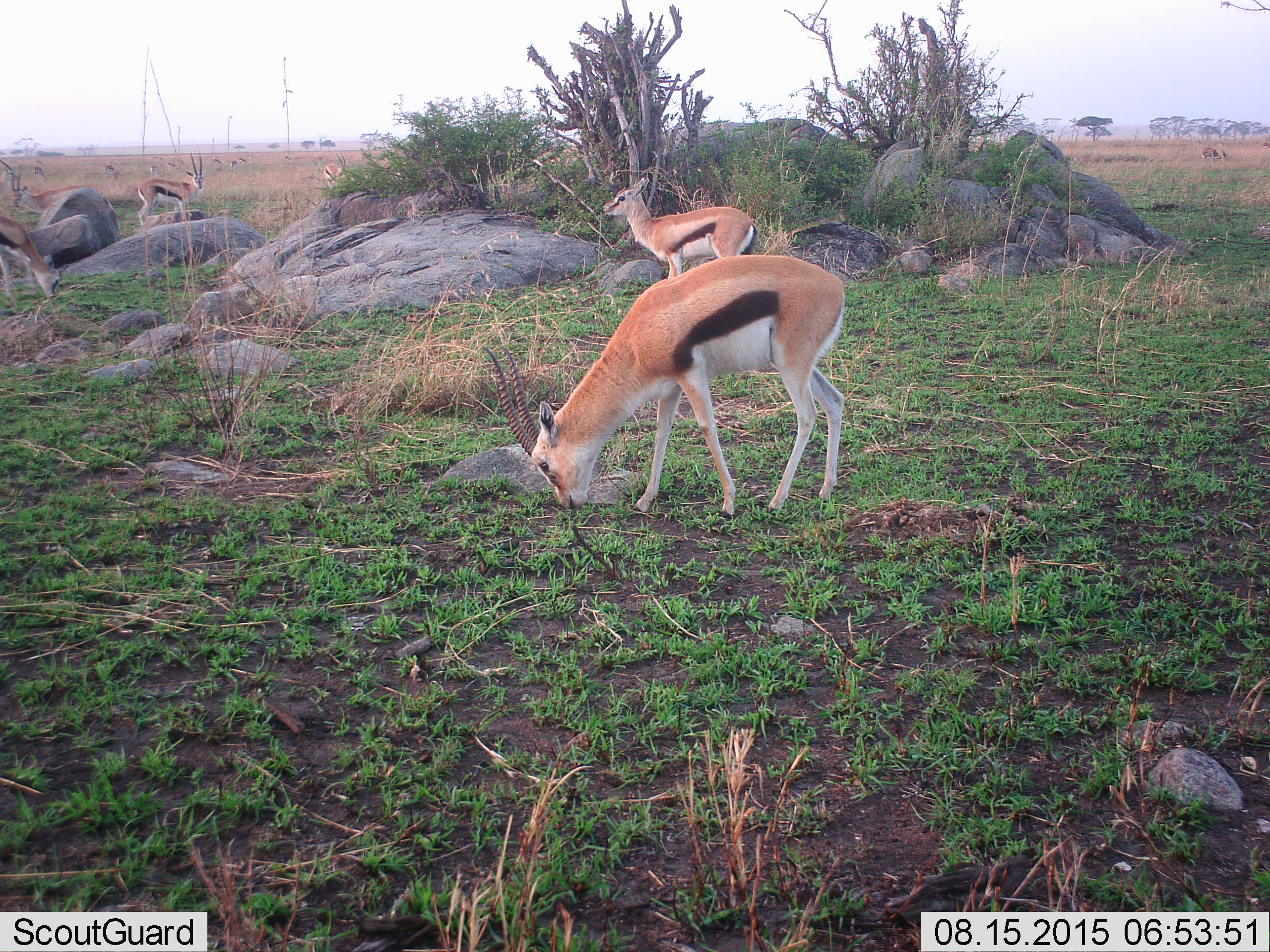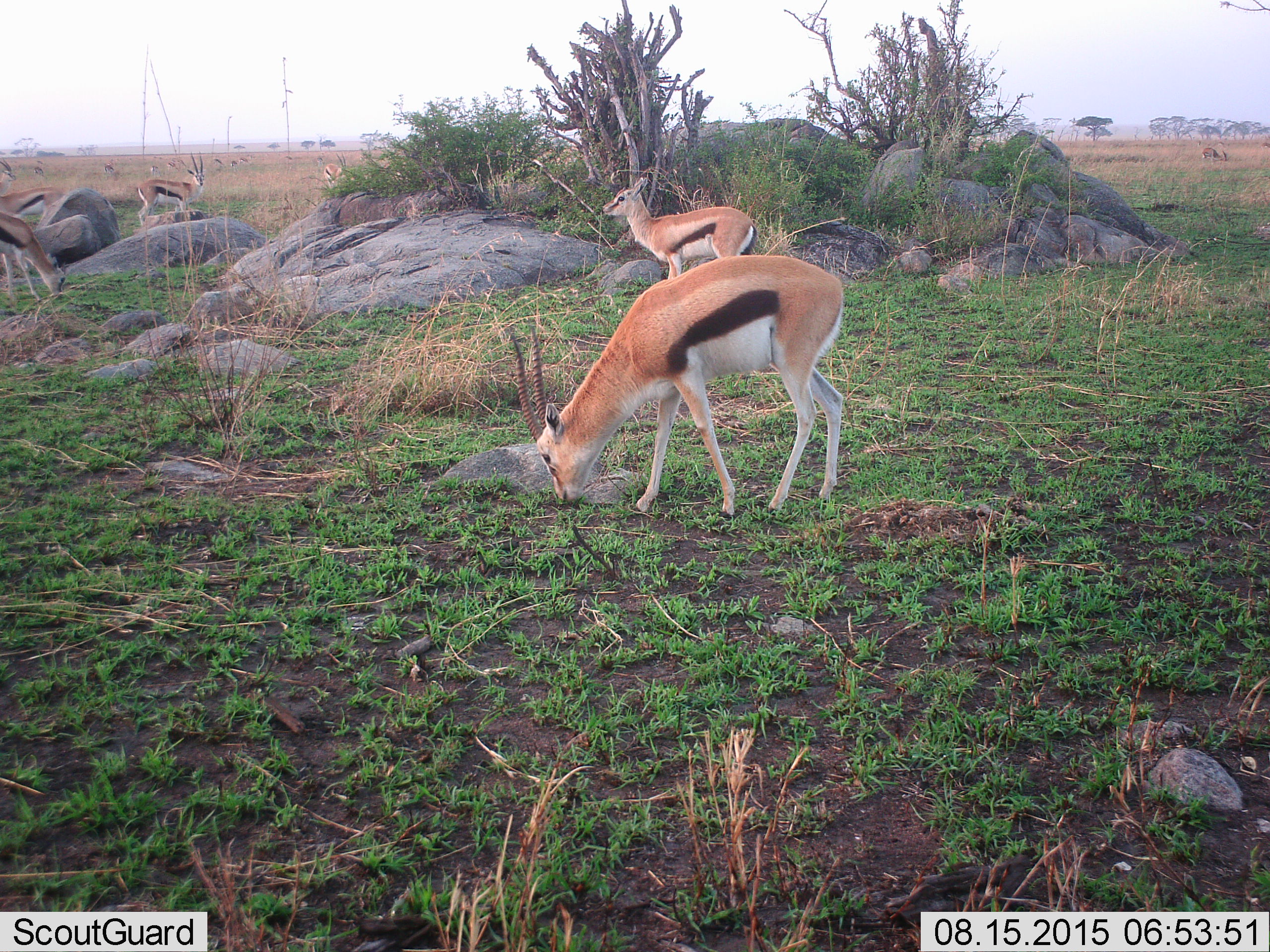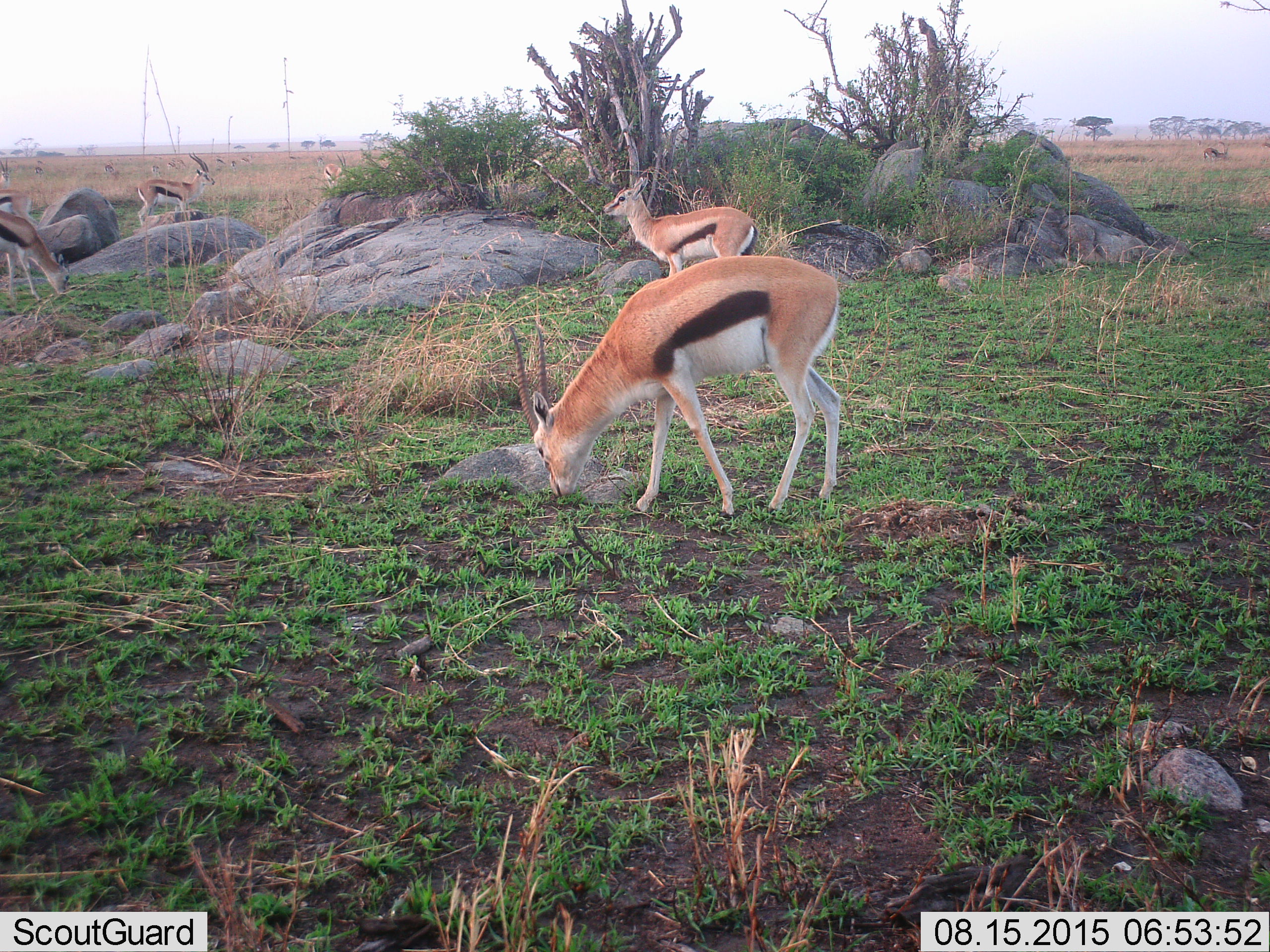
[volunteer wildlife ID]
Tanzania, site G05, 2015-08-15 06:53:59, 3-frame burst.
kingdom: Animalia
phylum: Chordata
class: Mammalia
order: Artiodactyla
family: Bovidae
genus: Eudorcas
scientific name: Eudorcas thomsonii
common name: thomson's gazelle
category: gazellethomsons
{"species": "gazellethomsons (thomson's gazelle) (Eudorcas thomsonii)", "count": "11-50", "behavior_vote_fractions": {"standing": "78%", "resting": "6%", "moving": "44%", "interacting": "11%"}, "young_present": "33%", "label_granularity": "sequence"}